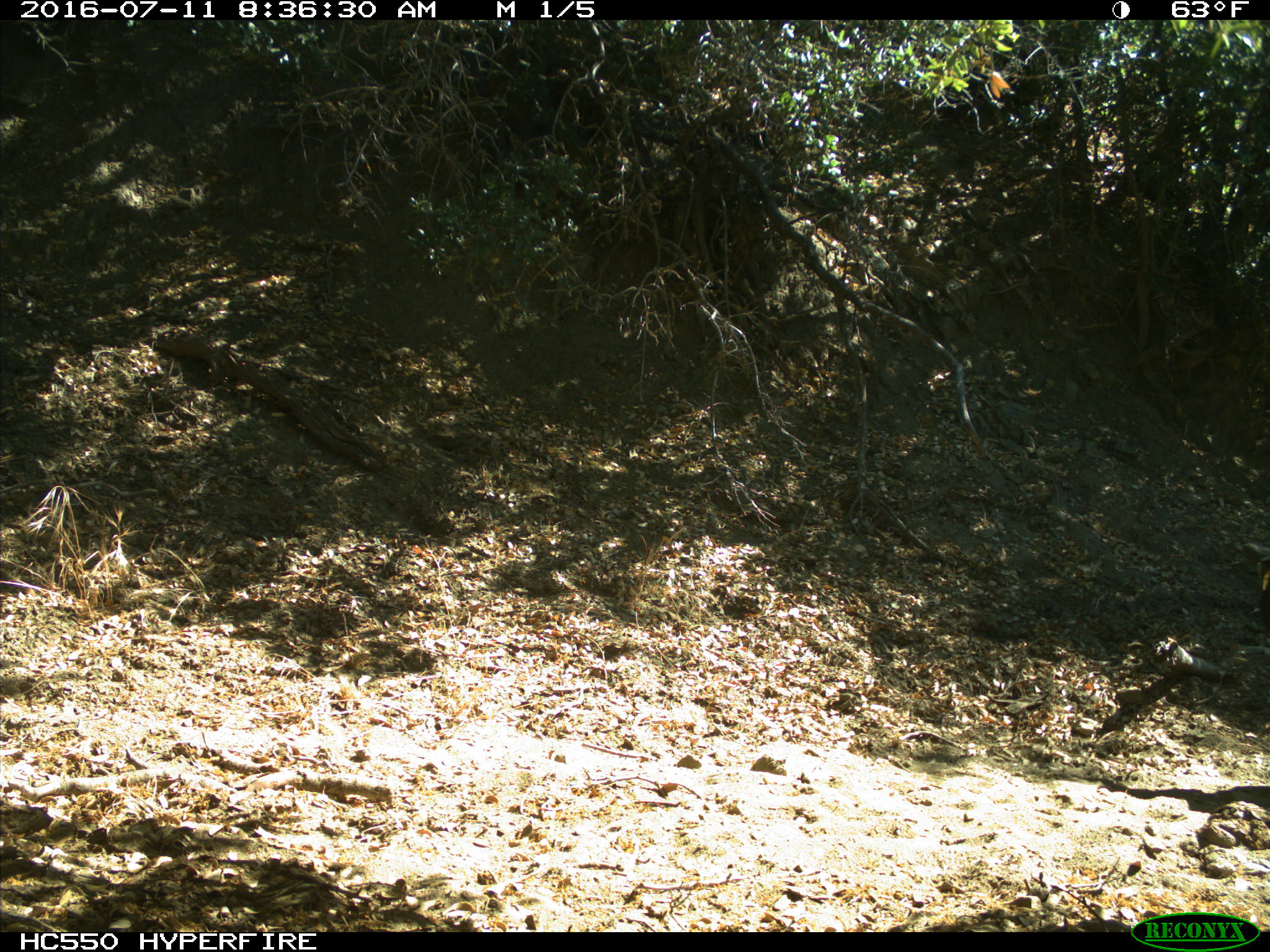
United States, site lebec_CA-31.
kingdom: Animalia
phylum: Chordata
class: Mammalia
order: Artiodactyla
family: Bovidae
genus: Bos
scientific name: Bos taurus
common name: domestic cow